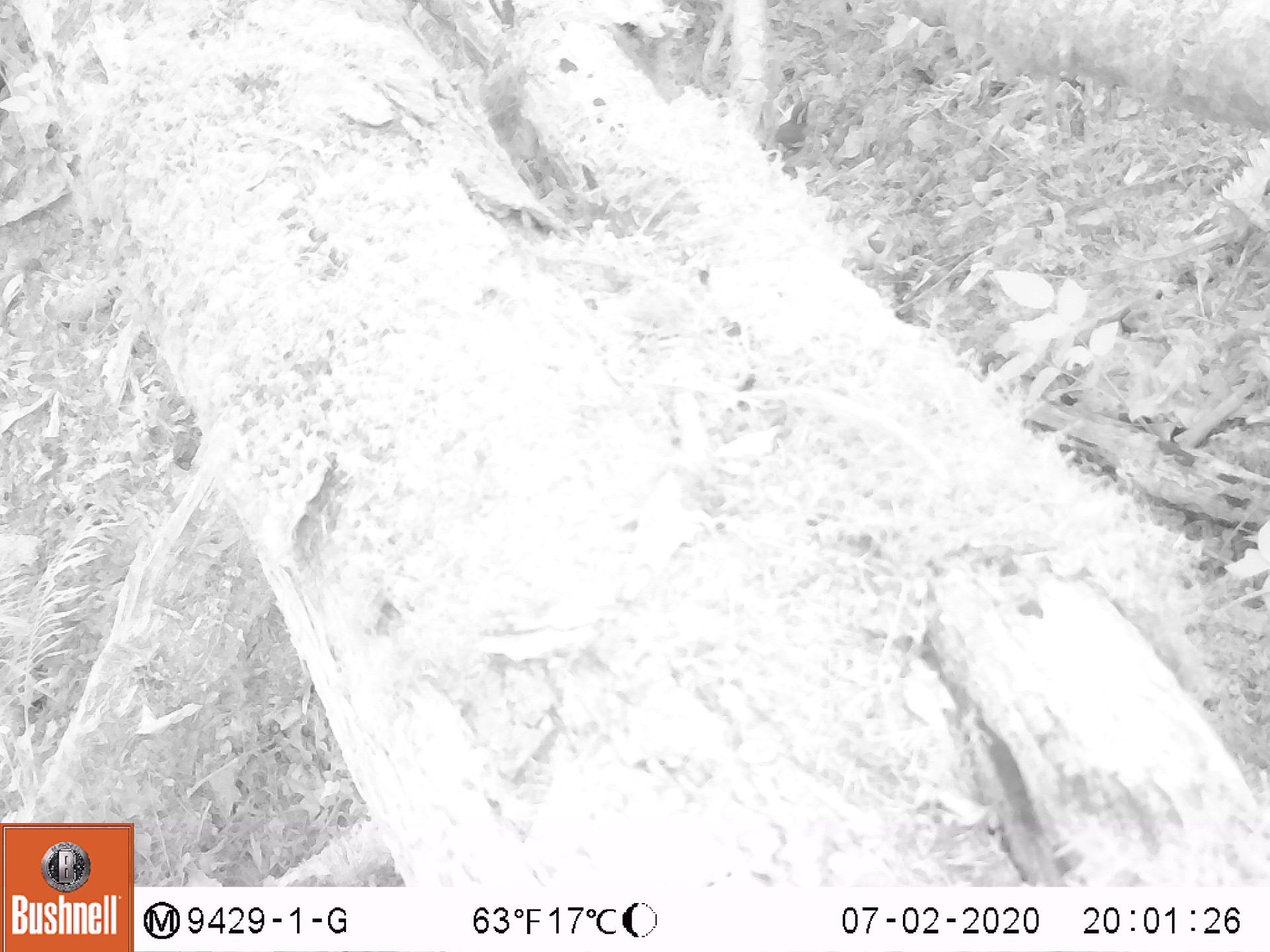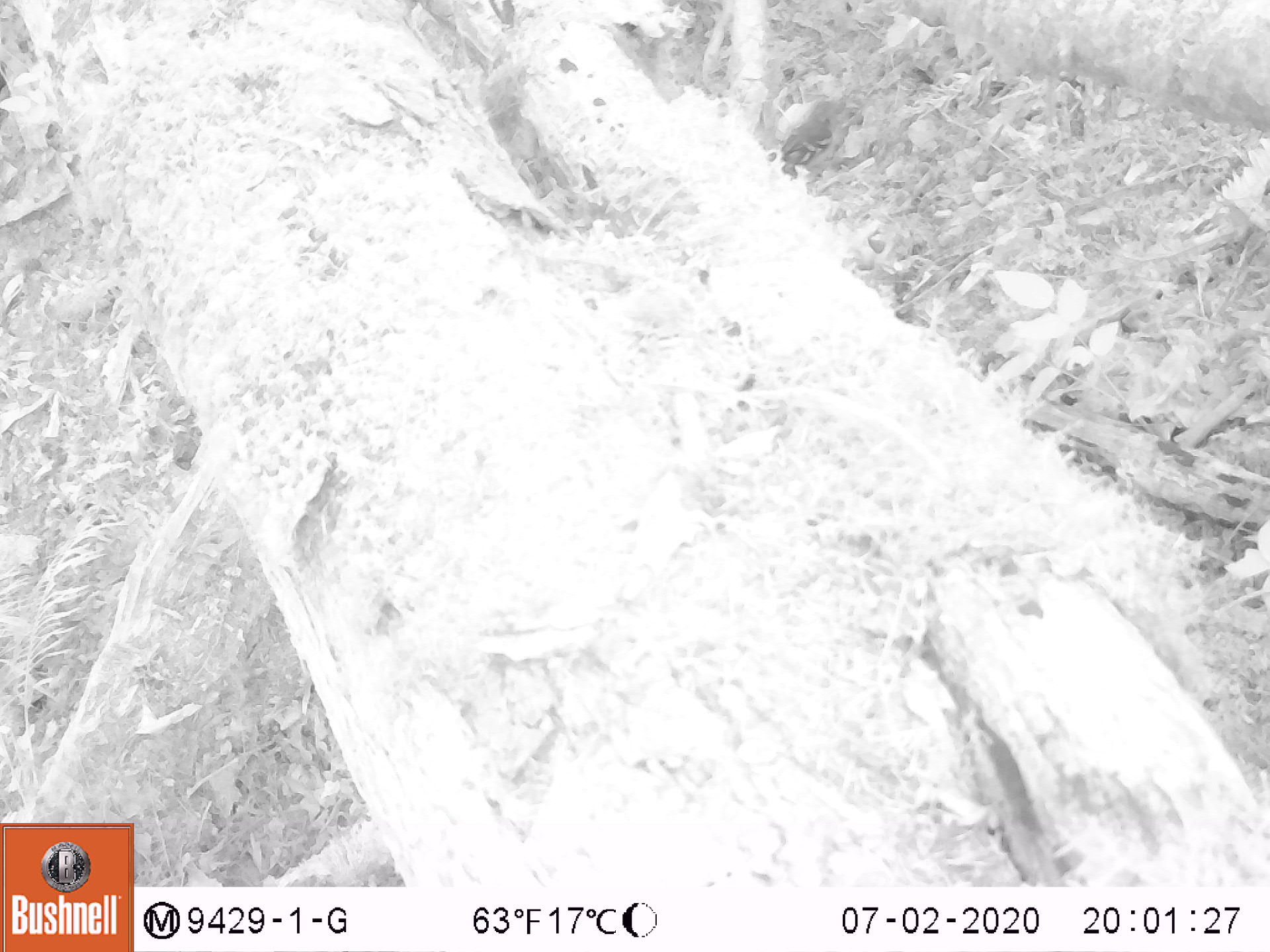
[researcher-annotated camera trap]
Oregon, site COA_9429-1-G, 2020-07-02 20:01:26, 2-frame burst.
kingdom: Animalia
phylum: Chordata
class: Aves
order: Passeriformes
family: Turdidae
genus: Ixoreus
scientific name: Ixoreus naevius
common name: varied thrush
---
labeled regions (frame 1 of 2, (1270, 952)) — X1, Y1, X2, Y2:
varied thrush: 766, 88, 816, 160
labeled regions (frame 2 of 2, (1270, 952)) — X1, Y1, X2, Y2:
varied thrush: 778, 99, 836, 174